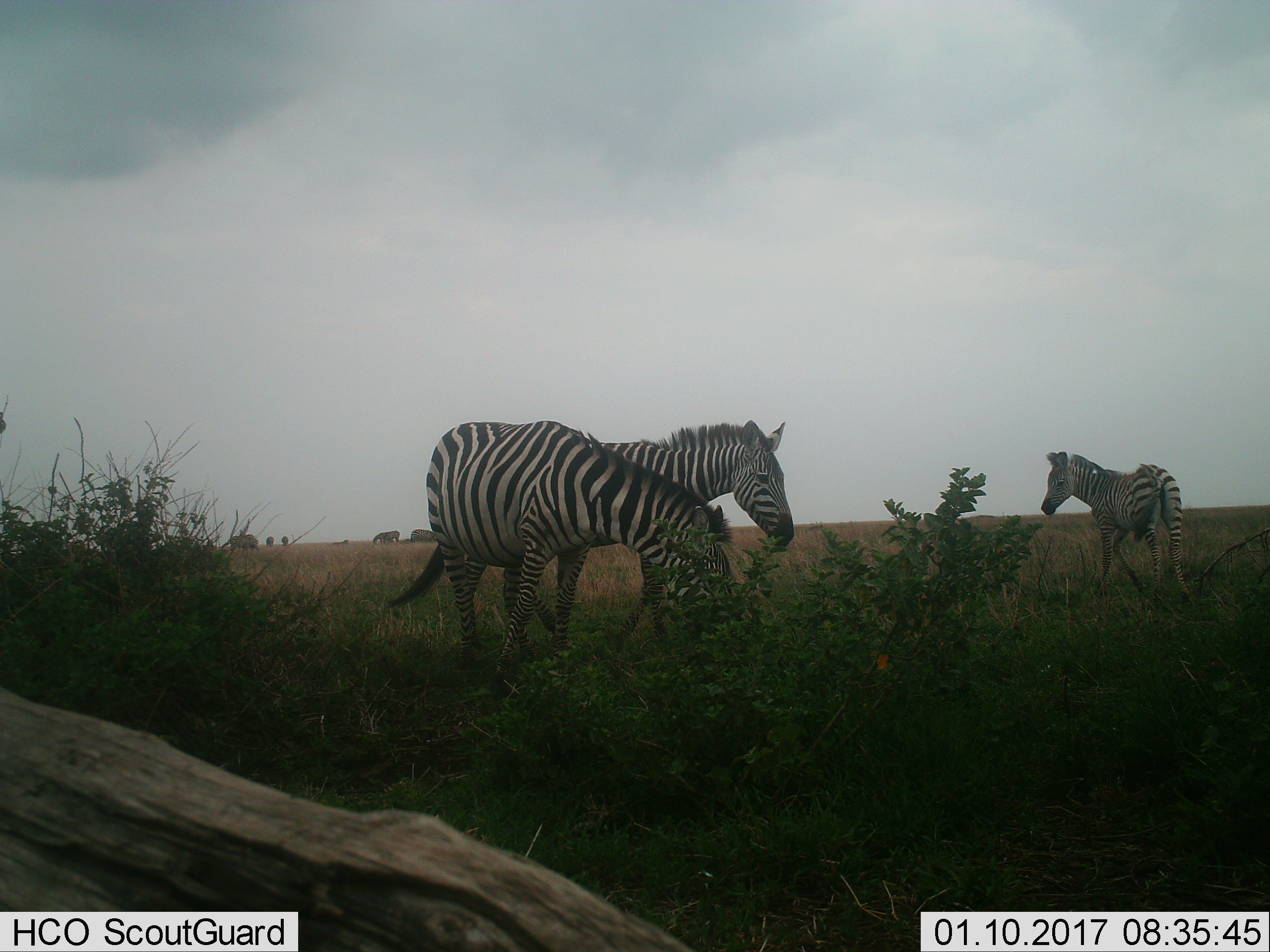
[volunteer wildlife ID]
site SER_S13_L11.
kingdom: Animalia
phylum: Chordata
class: Mammalia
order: Perissodactyla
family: Equidae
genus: Equus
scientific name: Equus quagga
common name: plains zebra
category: zebraplains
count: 9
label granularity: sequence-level